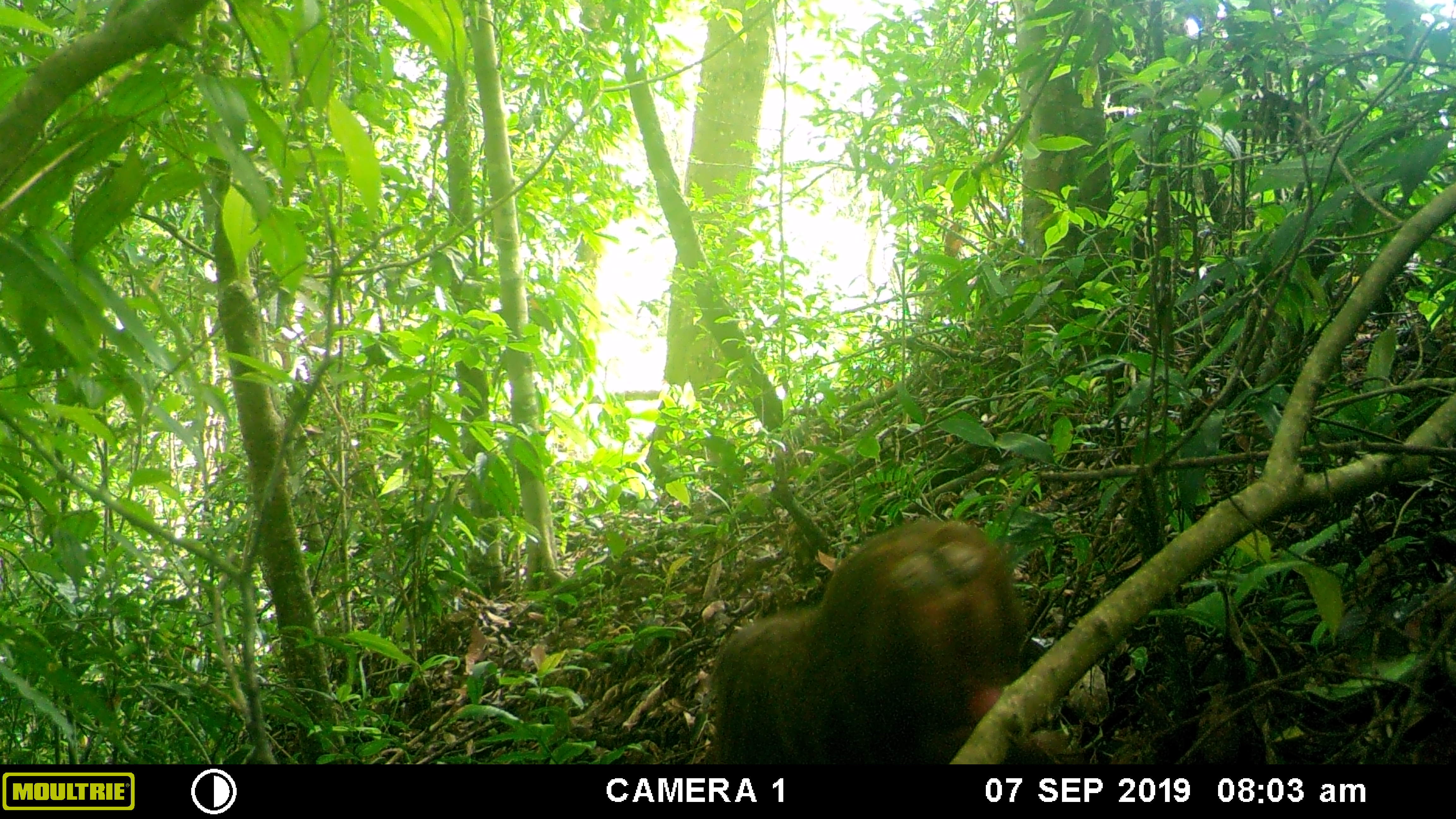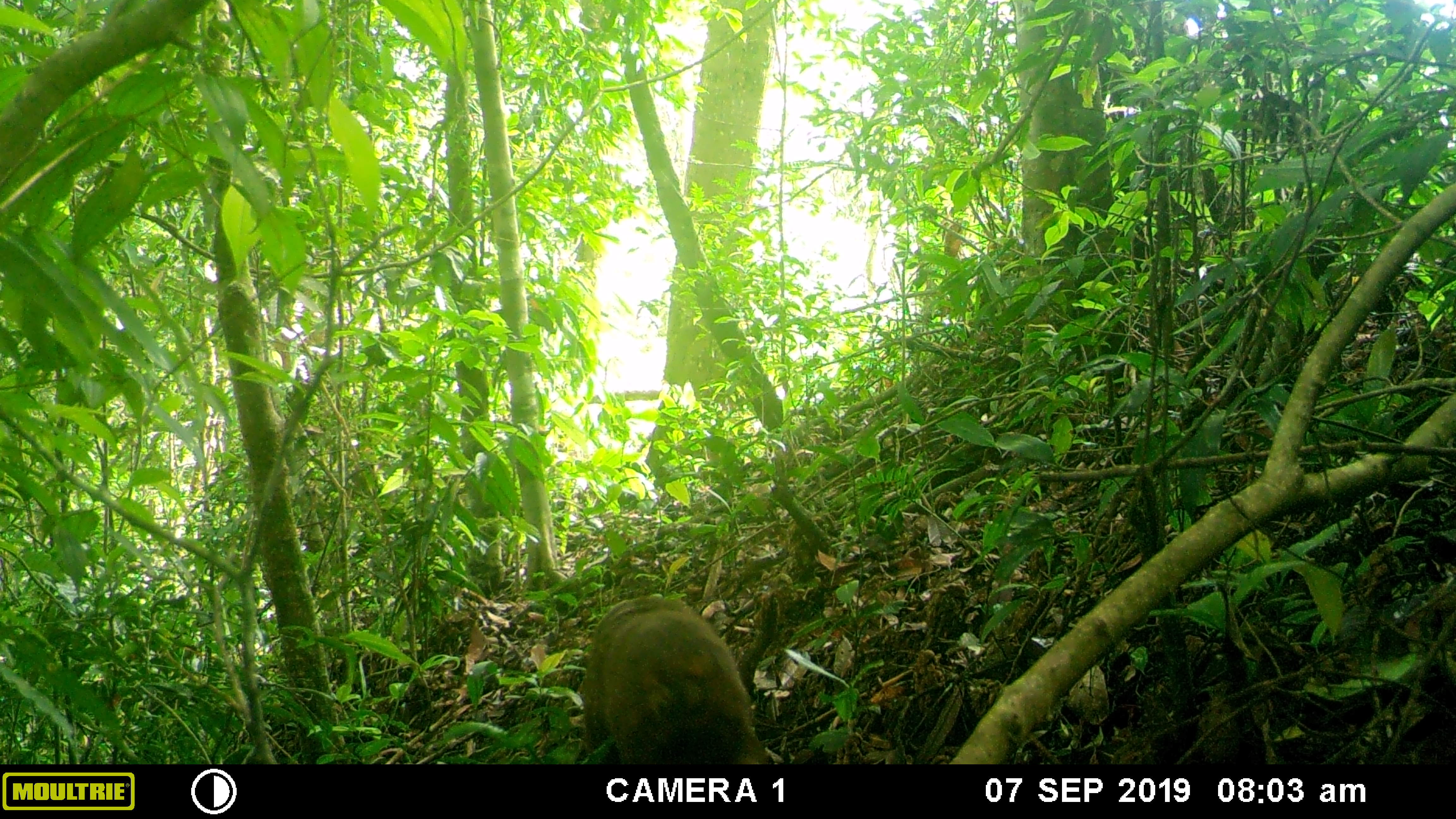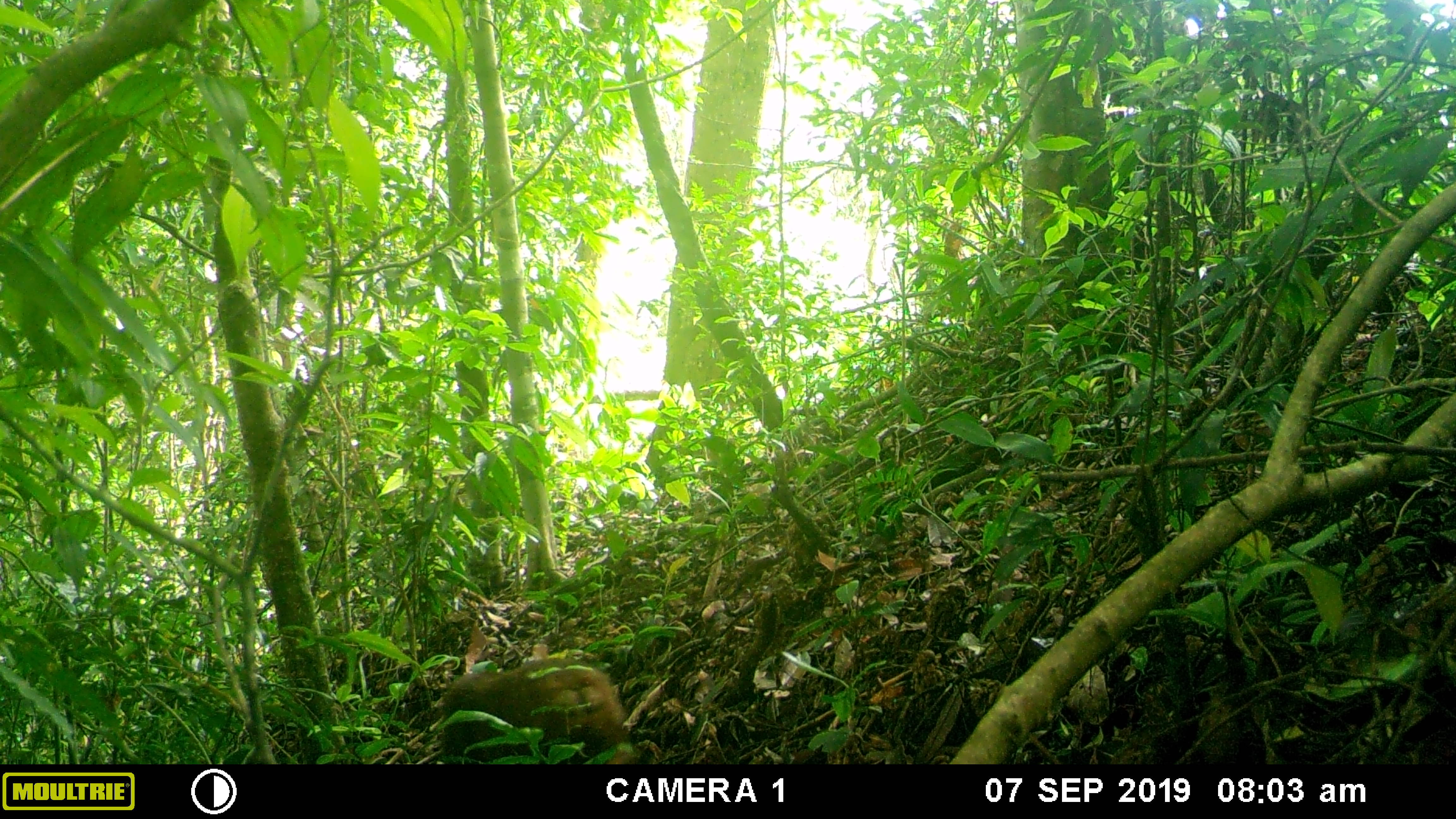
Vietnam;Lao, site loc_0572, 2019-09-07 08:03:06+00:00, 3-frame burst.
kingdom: Animalia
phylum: Chordata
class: Mammalia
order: Primates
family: Cercopithecidae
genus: Macaca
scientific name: Macaca arctoides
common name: stump-tailed macaque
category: stump tailed macaque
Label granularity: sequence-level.